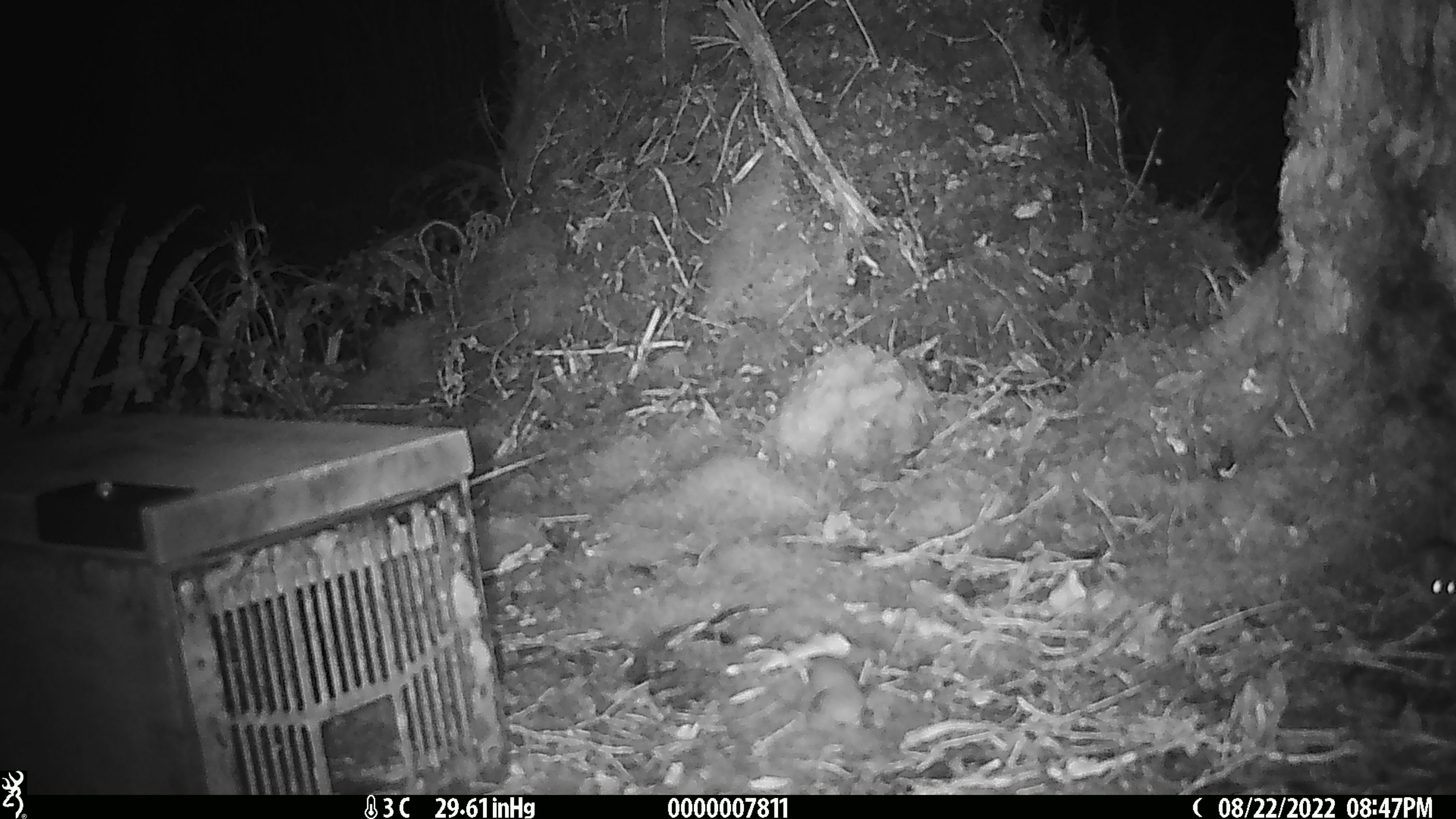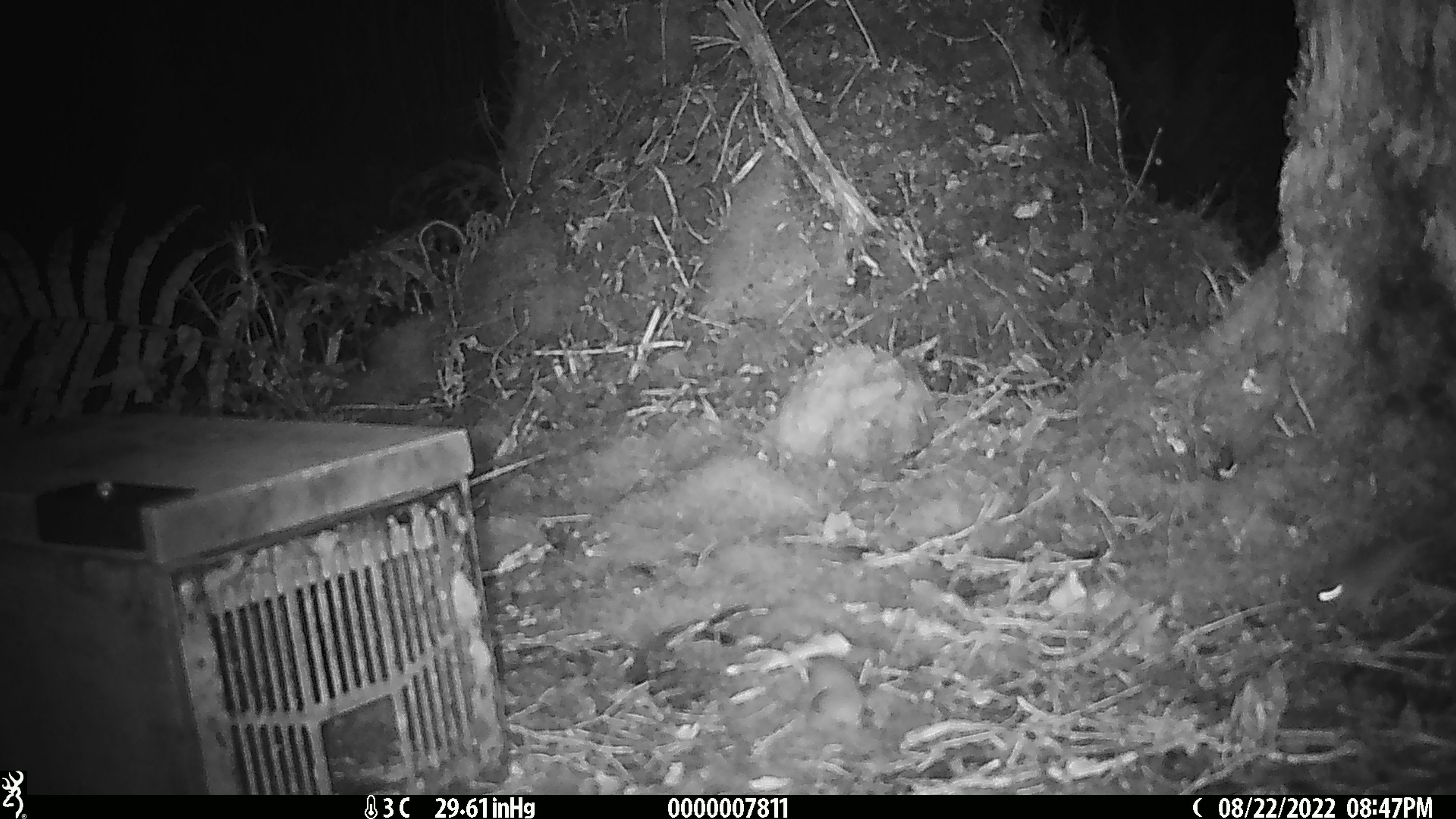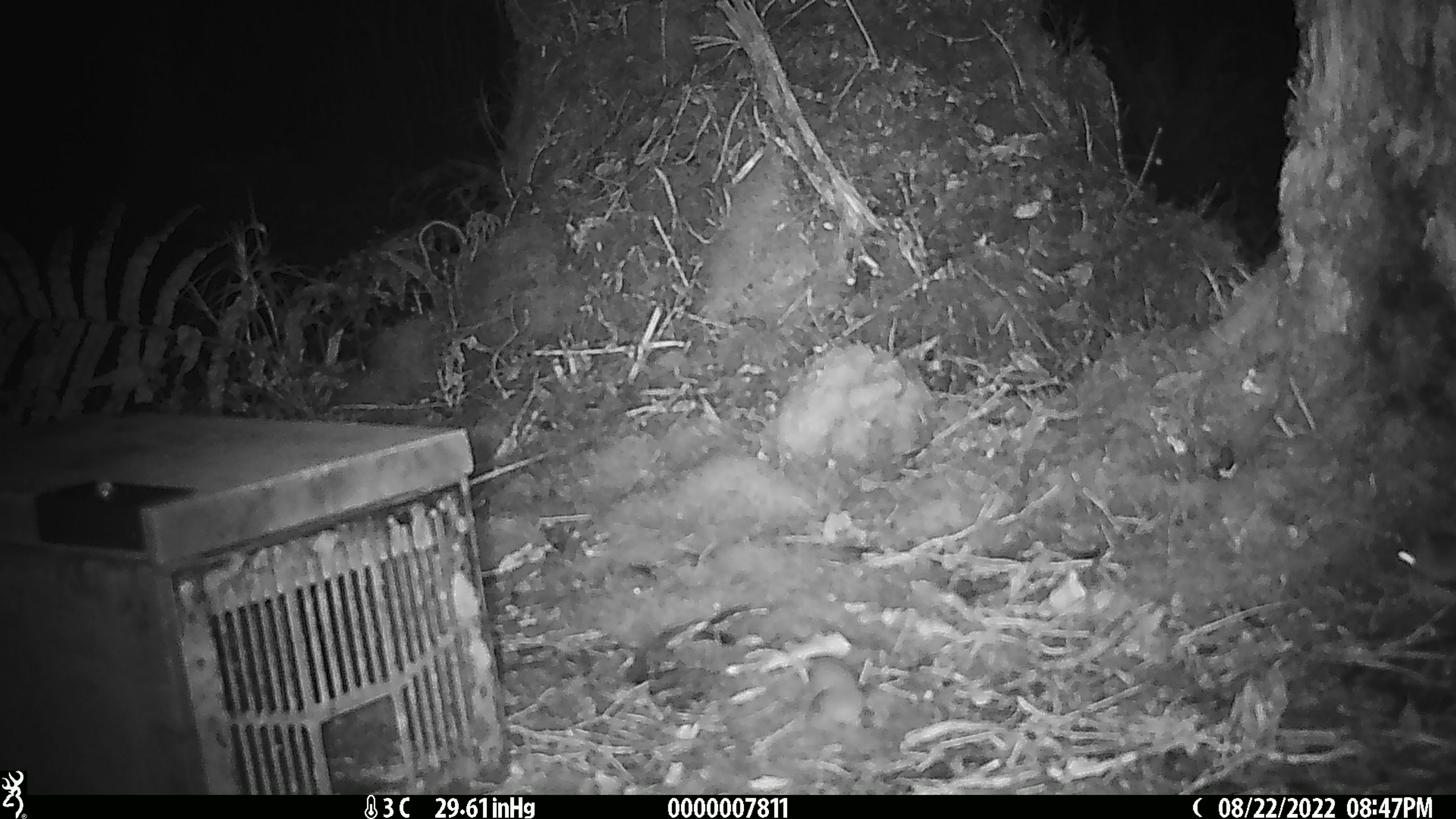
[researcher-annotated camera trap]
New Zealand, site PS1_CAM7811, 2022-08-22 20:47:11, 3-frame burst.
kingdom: Animalia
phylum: Chordata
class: Mammalia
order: Rodentia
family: Muridae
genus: Mus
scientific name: Mus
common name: mouse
Mouse (Mus).